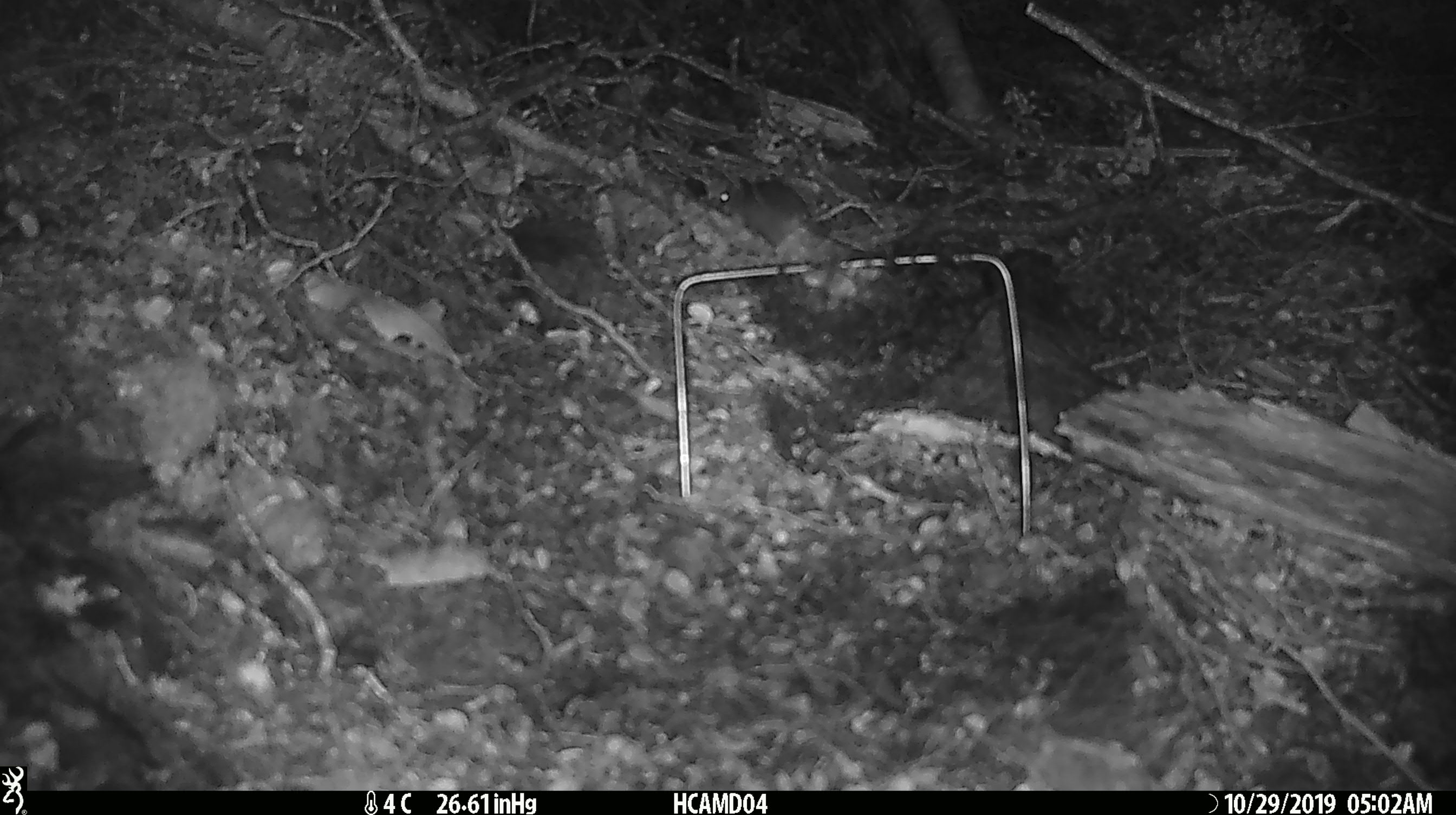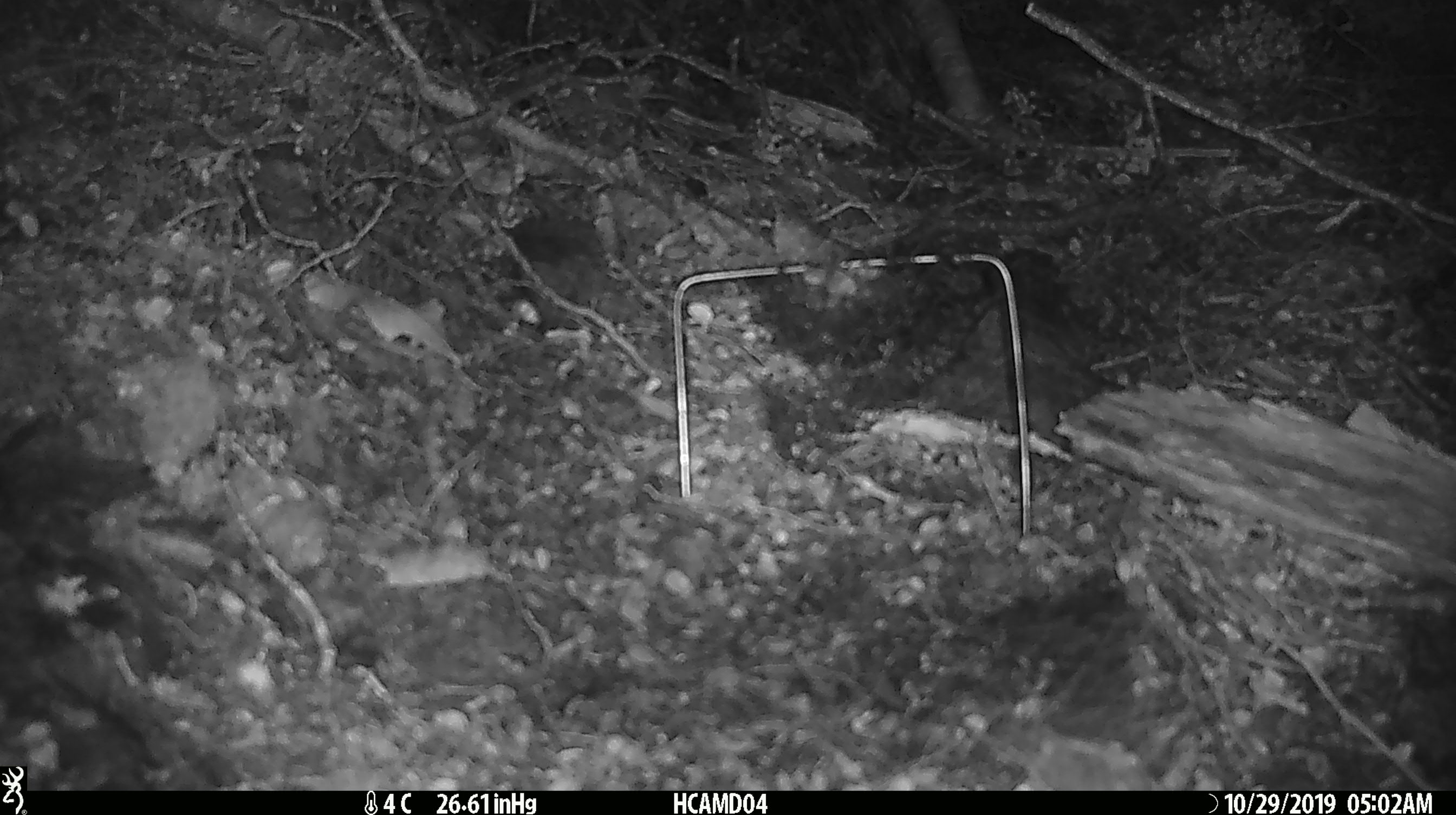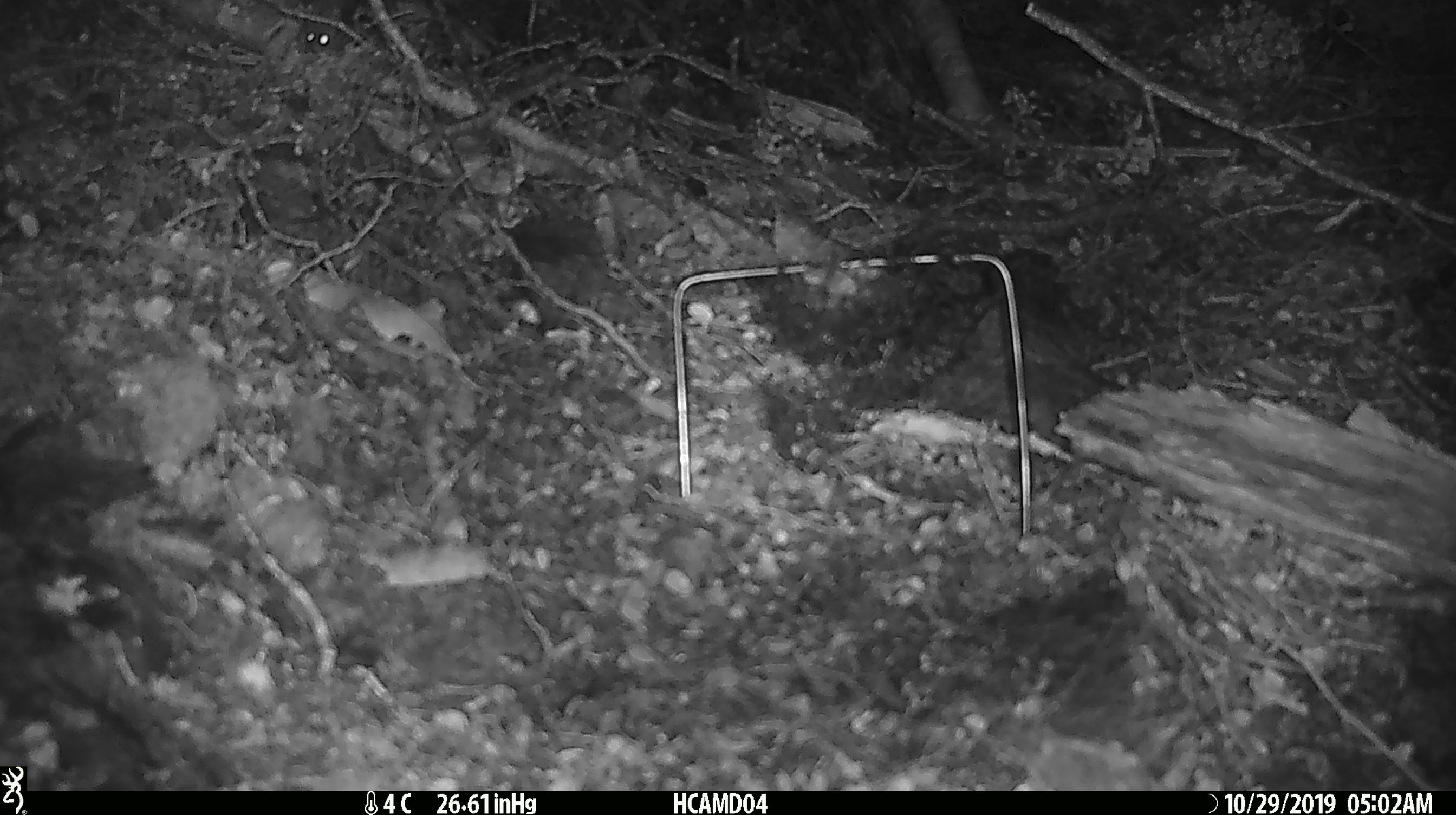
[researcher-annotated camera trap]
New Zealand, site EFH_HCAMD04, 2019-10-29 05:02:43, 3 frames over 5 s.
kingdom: Animalia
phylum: Chordata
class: Mammalia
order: Rodentia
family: Muridae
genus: Mus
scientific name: Mus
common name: mouse